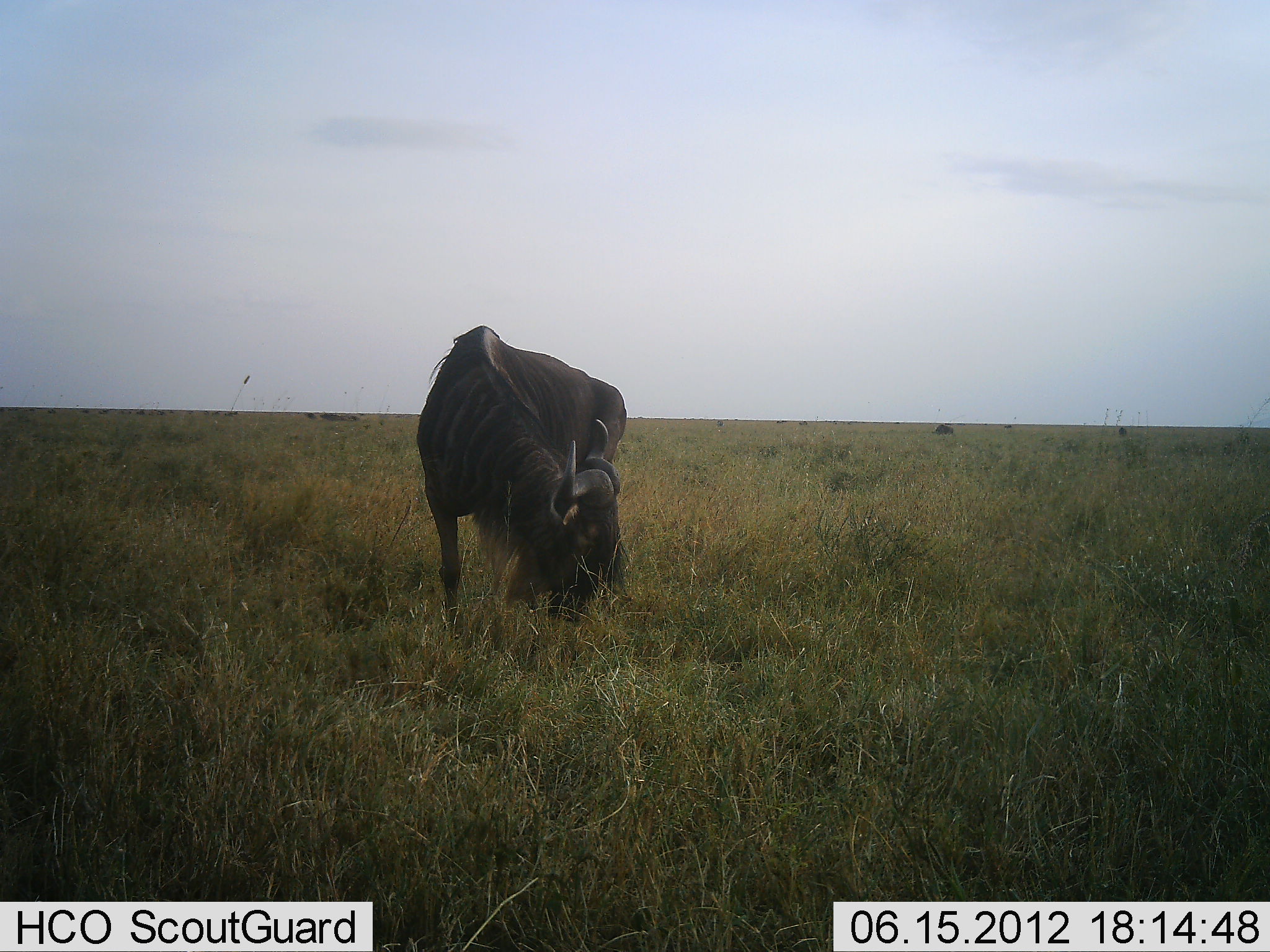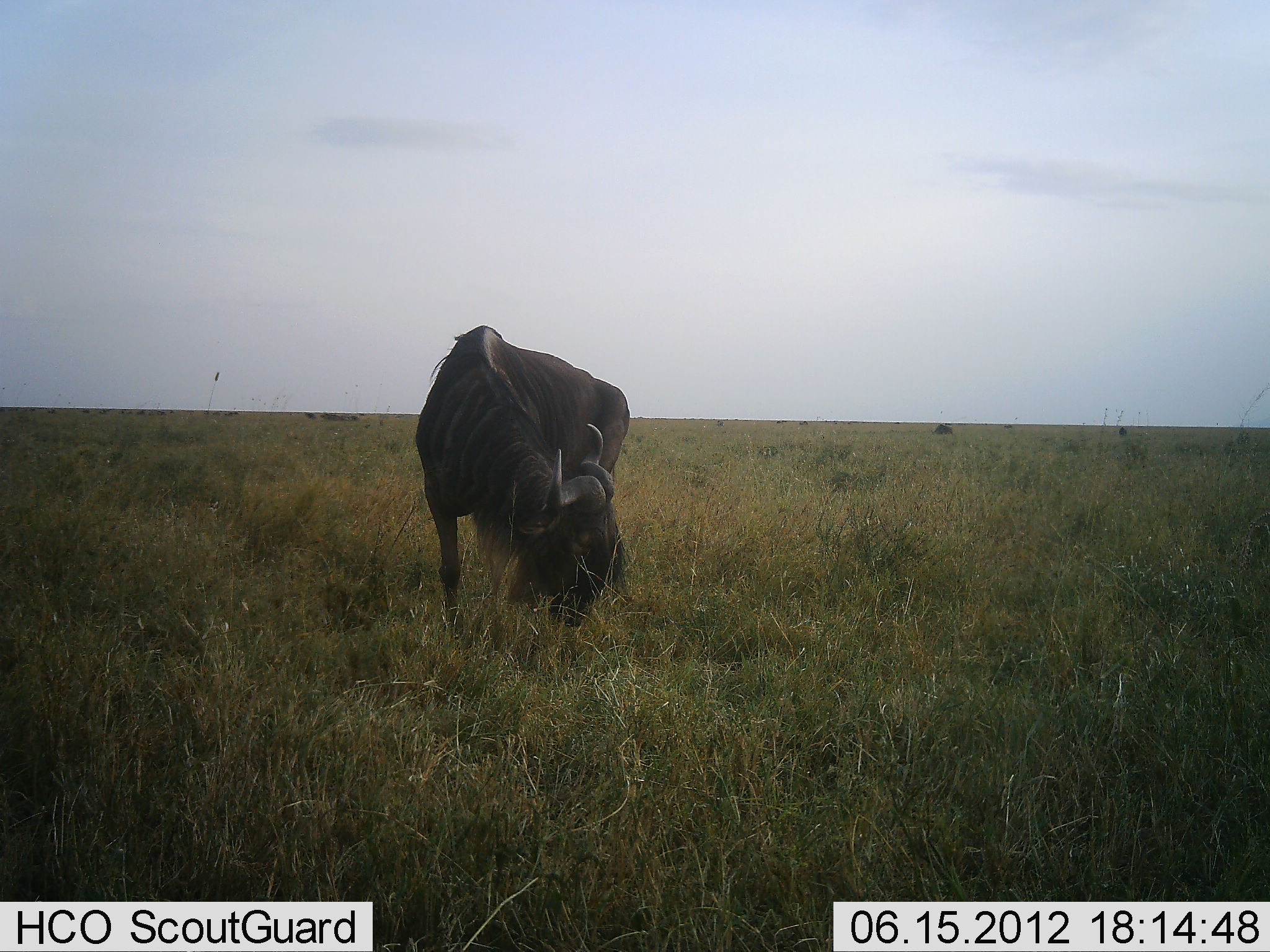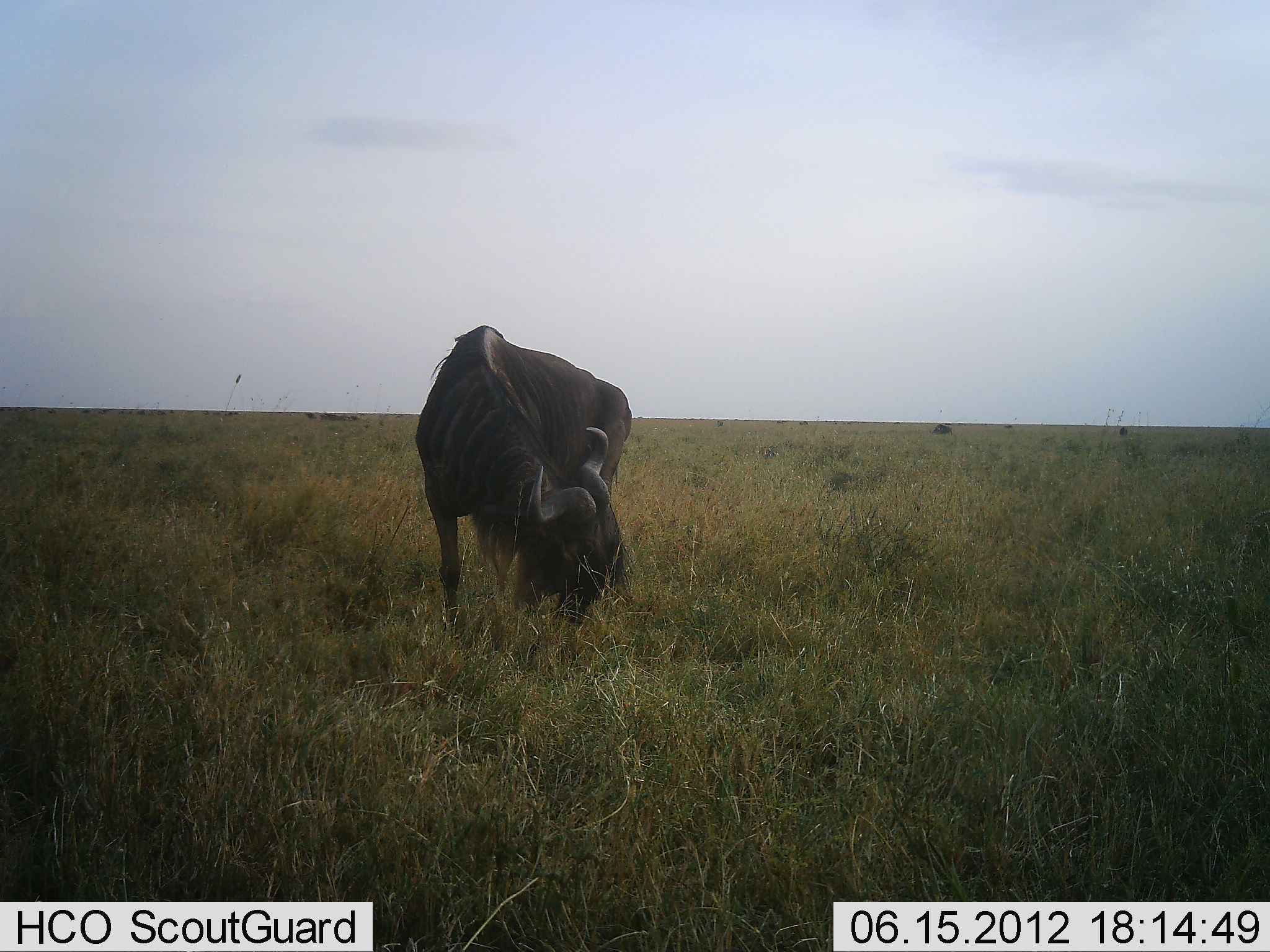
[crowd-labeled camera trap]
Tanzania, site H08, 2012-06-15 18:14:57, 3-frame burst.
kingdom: Animalia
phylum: Chordata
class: Mammalia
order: Artiodactyla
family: Bovidae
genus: Connochaetes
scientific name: Connochaetes taurinus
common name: blue wildebeest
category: wildebeest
Wildebeest (blue wildebeest) (Connochaetes taurinus), count 1. Behavior (volunteer vote fractions): standing 60%, resting 0%, moving 10%, interacting 0%. Young present (vote fraction): 0%. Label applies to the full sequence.